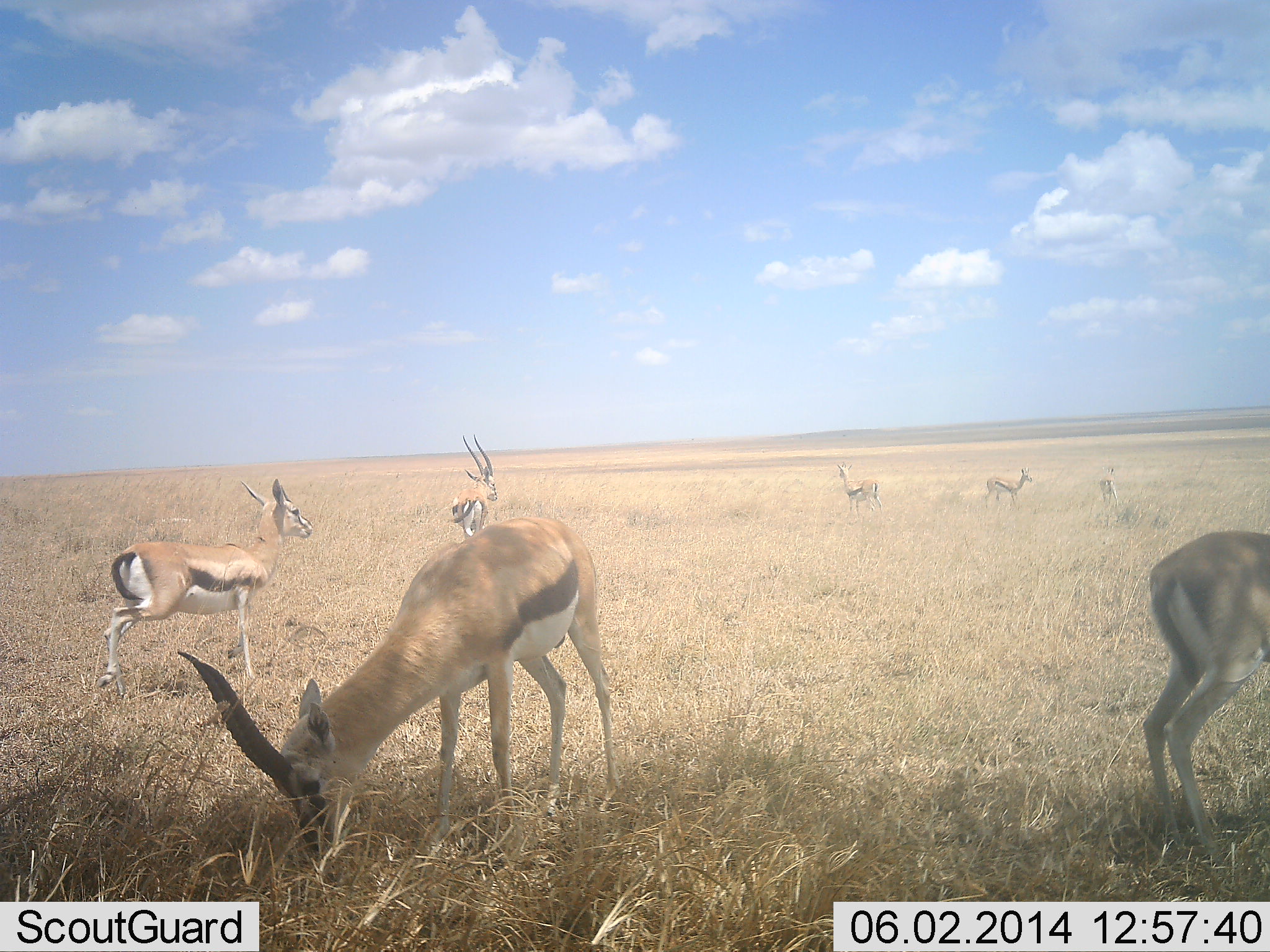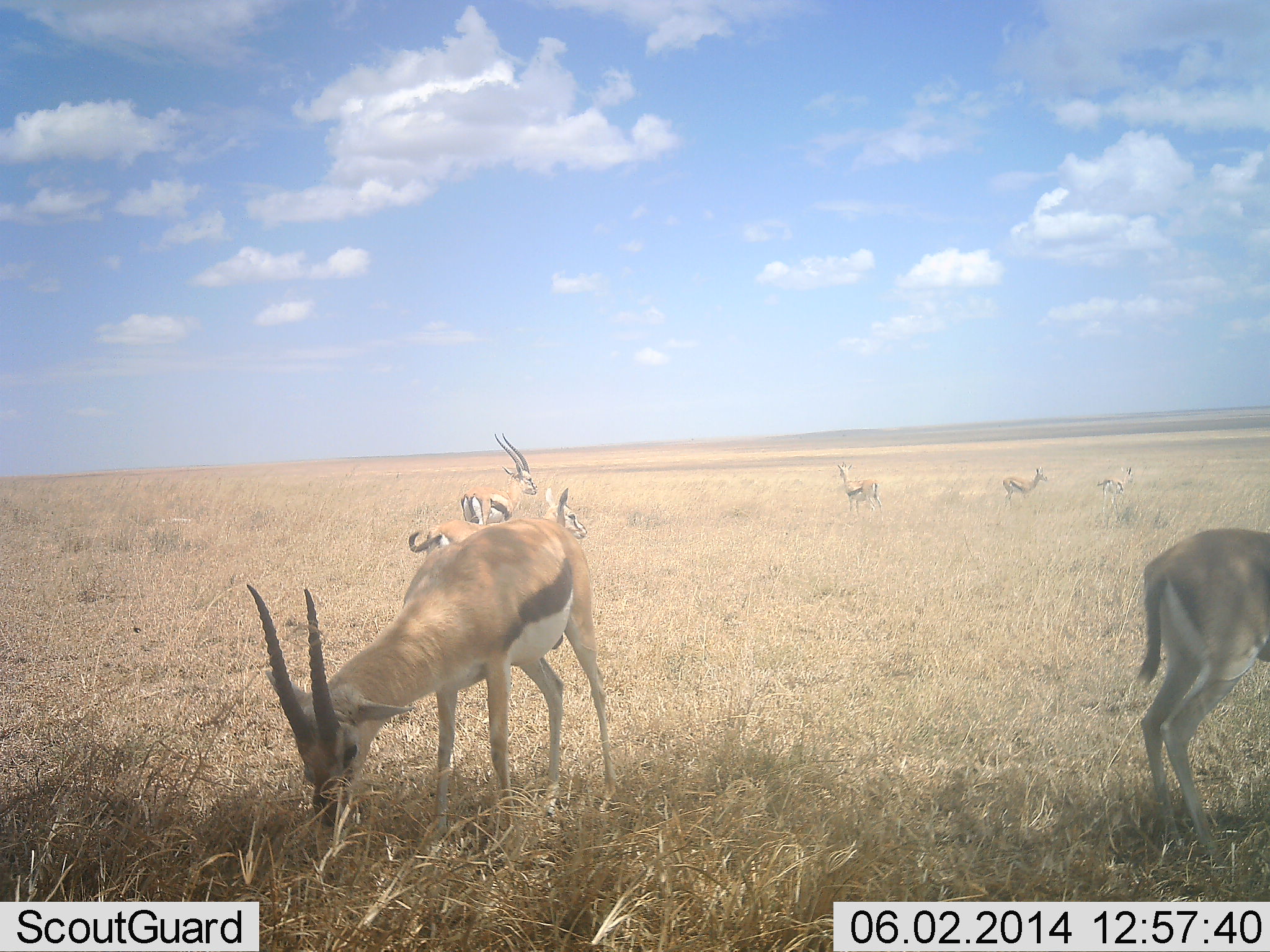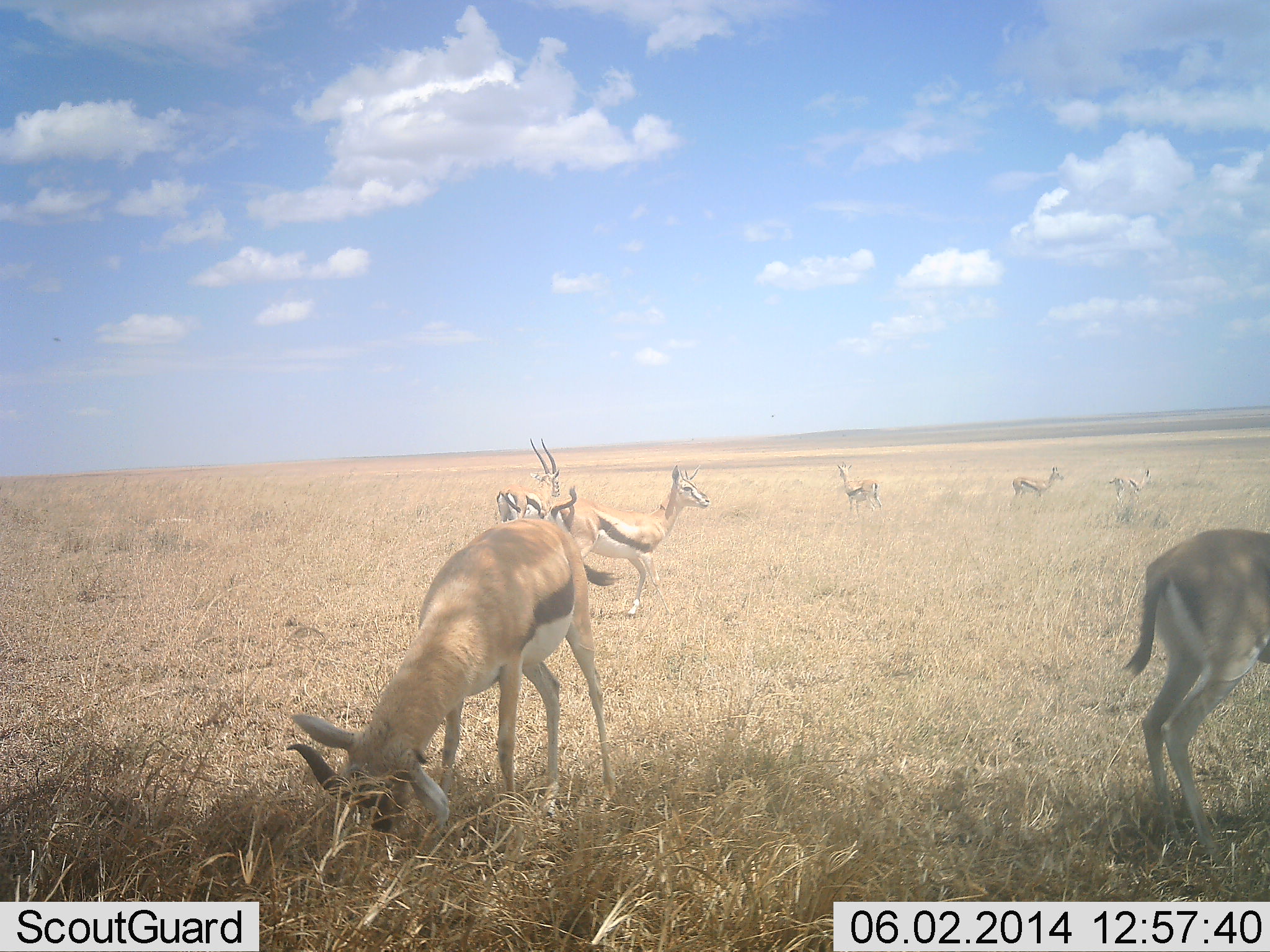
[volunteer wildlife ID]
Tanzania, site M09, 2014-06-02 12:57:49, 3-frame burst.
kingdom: Animalia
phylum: Chordata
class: Mammalia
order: Artiodactyla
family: Bovidae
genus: Eudorcas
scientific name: Eudorcas thomsonii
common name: thomson's gazelle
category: gazellethomsons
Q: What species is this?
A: Gazellethomsons (thomson's gazelle) (Eudorcas thomsonii).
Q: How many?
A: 7.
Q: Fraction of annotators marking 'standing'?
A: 90%.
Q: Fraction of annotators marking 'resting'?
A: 0%.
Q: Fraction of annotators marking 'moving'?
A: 90%.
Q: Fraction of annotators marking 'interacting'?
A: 0%.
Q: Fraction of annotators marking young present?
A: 10%.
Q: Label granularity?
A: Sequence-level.